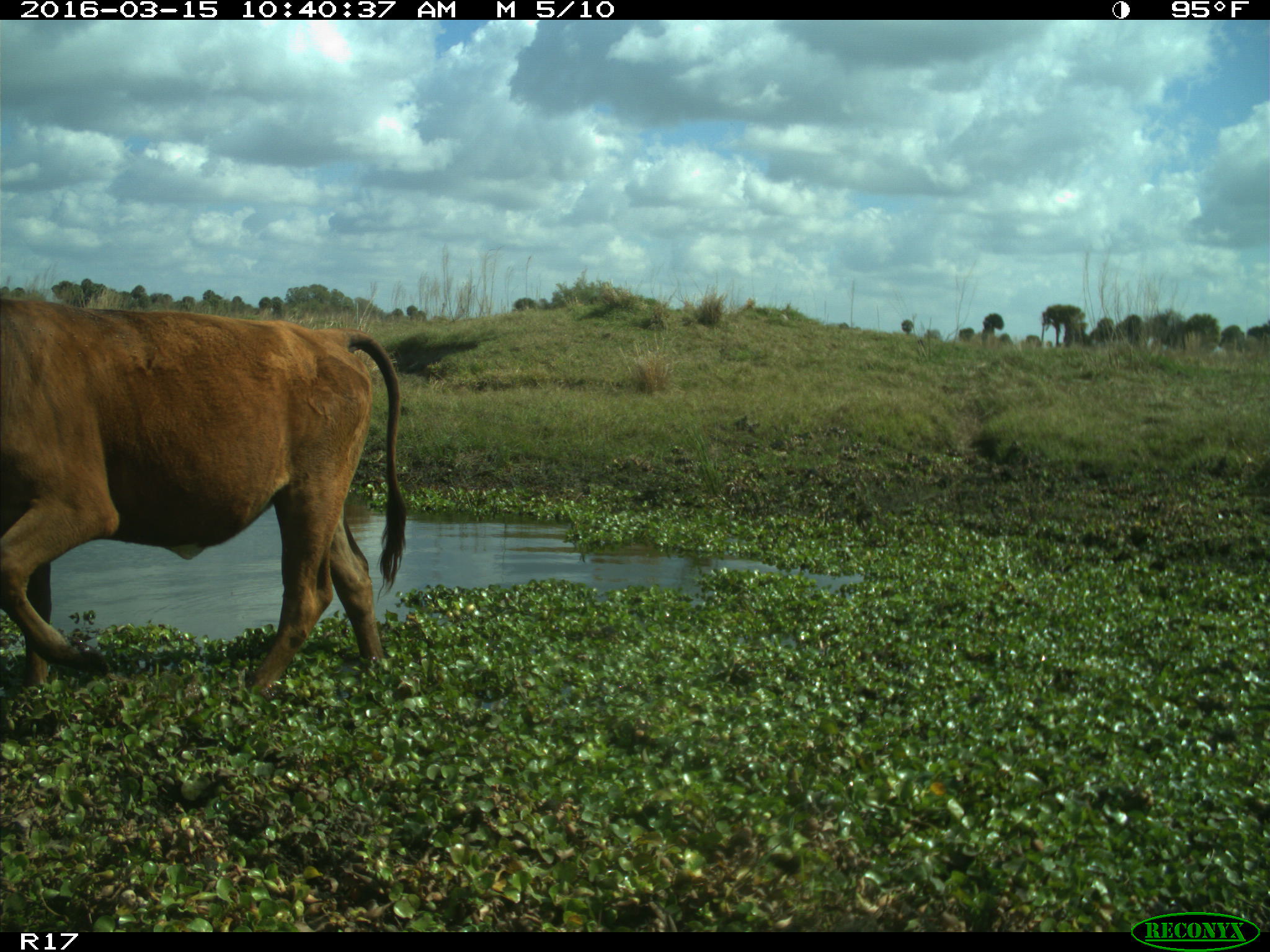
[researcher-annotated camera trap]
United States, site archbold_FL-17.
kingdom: Animalia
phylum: Chordata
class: Mammalia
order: Artiodactyla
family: Bovidae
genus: Bos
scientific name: Bos taurus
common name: domestic cow